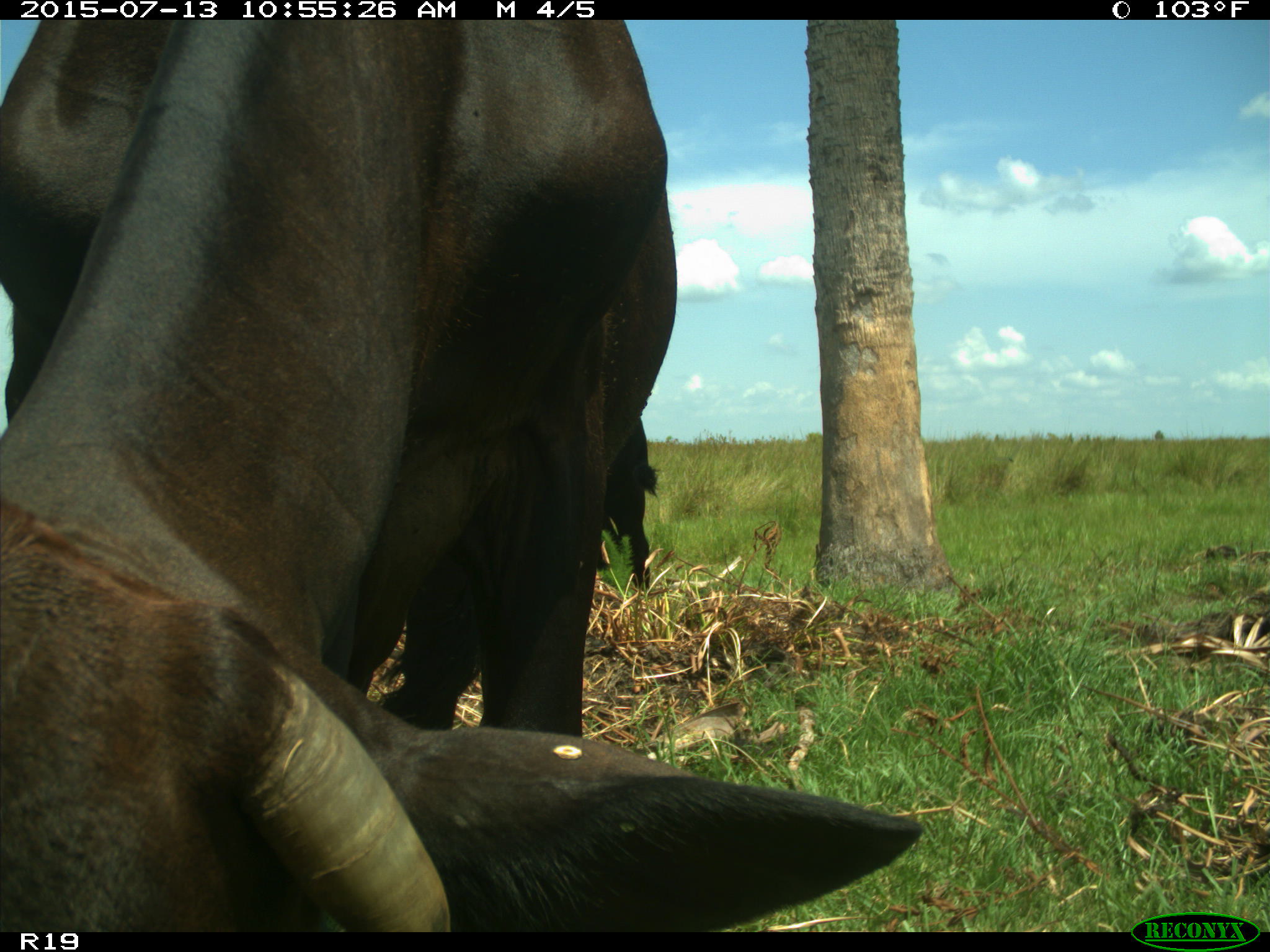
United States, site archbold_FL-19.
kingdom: Animalia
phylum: Chordata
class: Mammalia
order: Artiodactyla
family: Bovidae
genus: Bos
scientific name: Bos taurus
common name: domestic cow